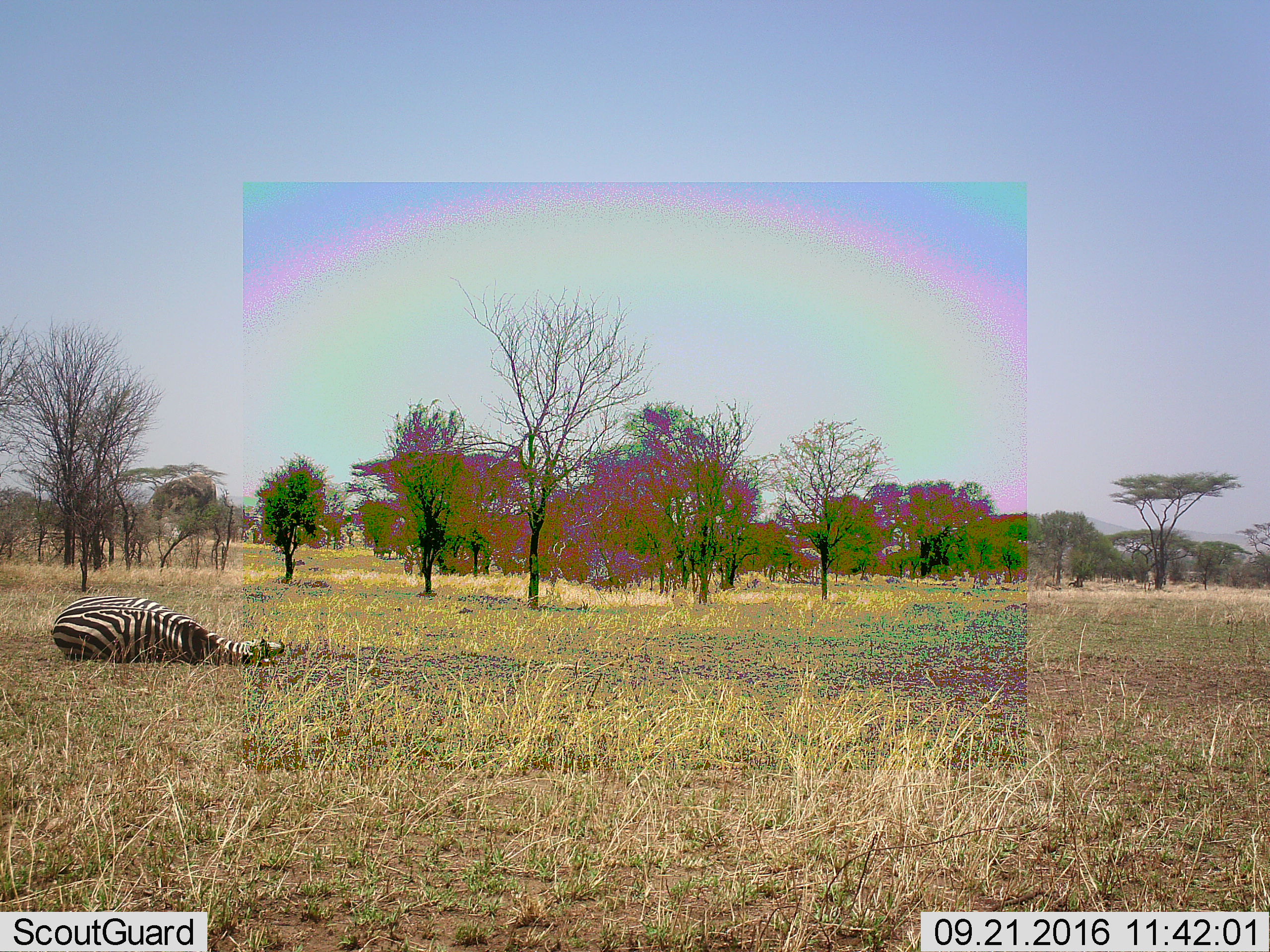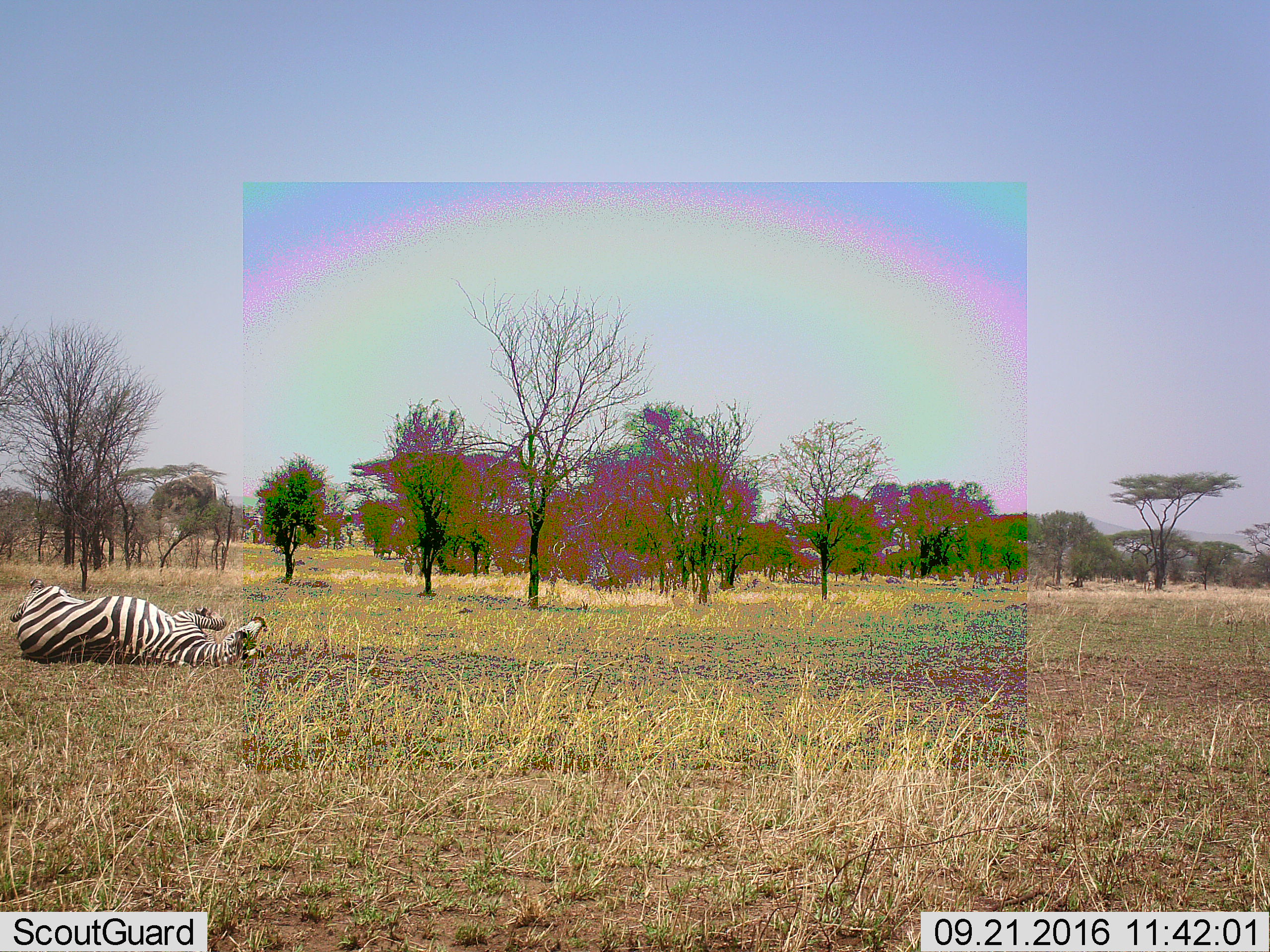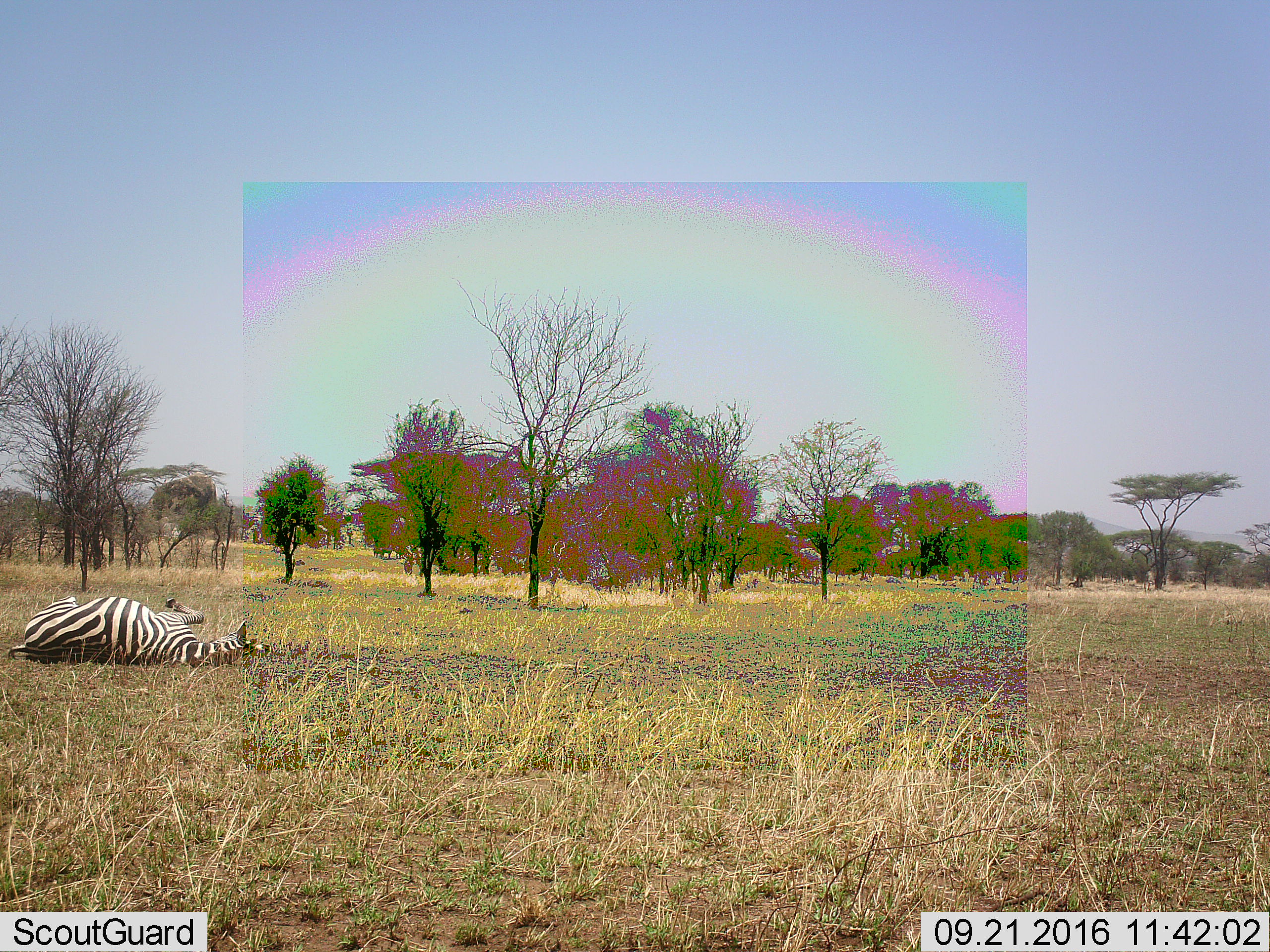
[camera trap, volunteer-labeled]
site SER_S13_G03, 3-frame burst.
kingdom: Animalia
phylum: Chordata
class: Mammalia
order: Perissodactyla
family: Equidae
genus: Equus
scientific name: Equus quagga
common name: plains zebra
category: zebraplains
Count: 1.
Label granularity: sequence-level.